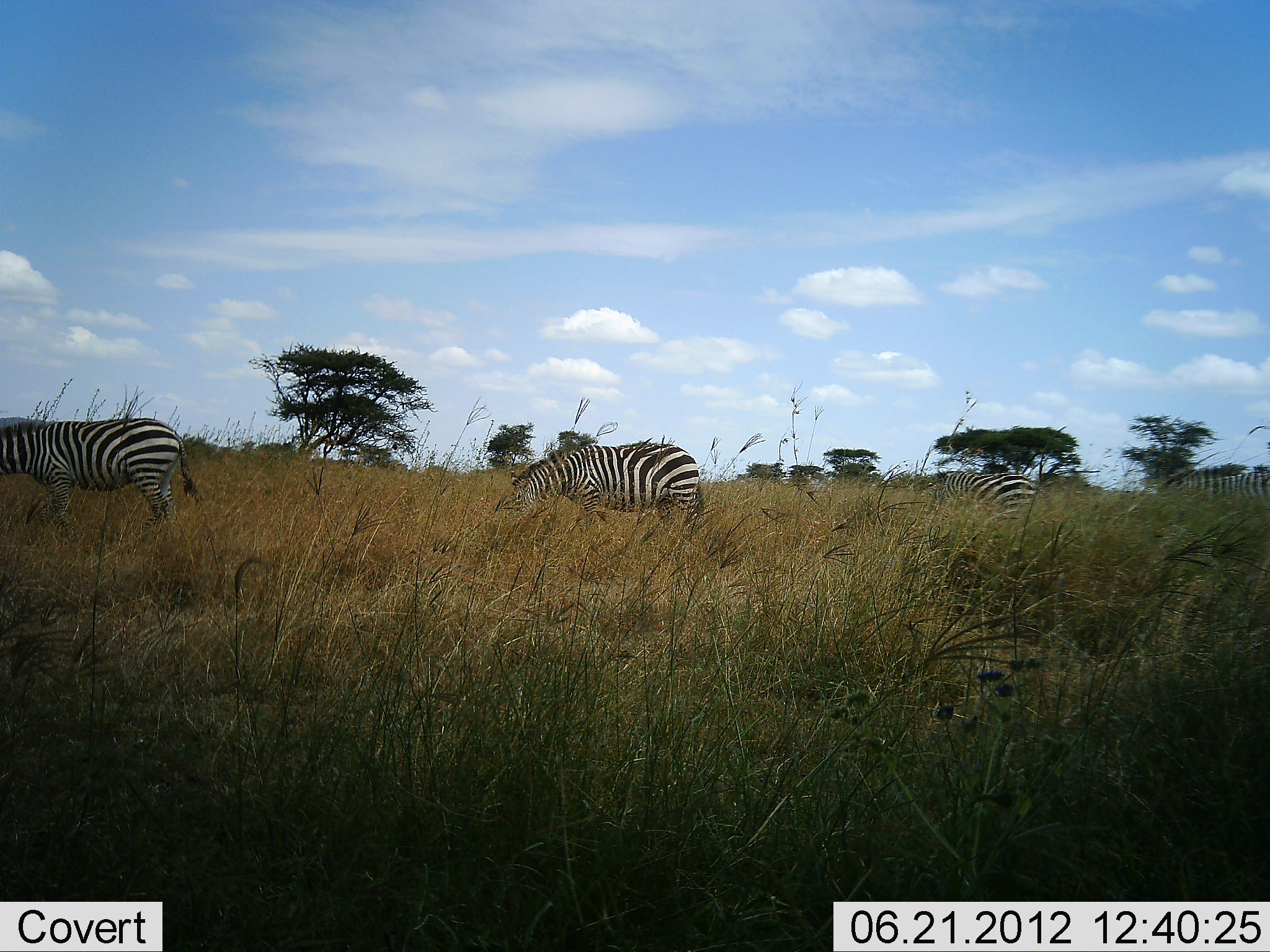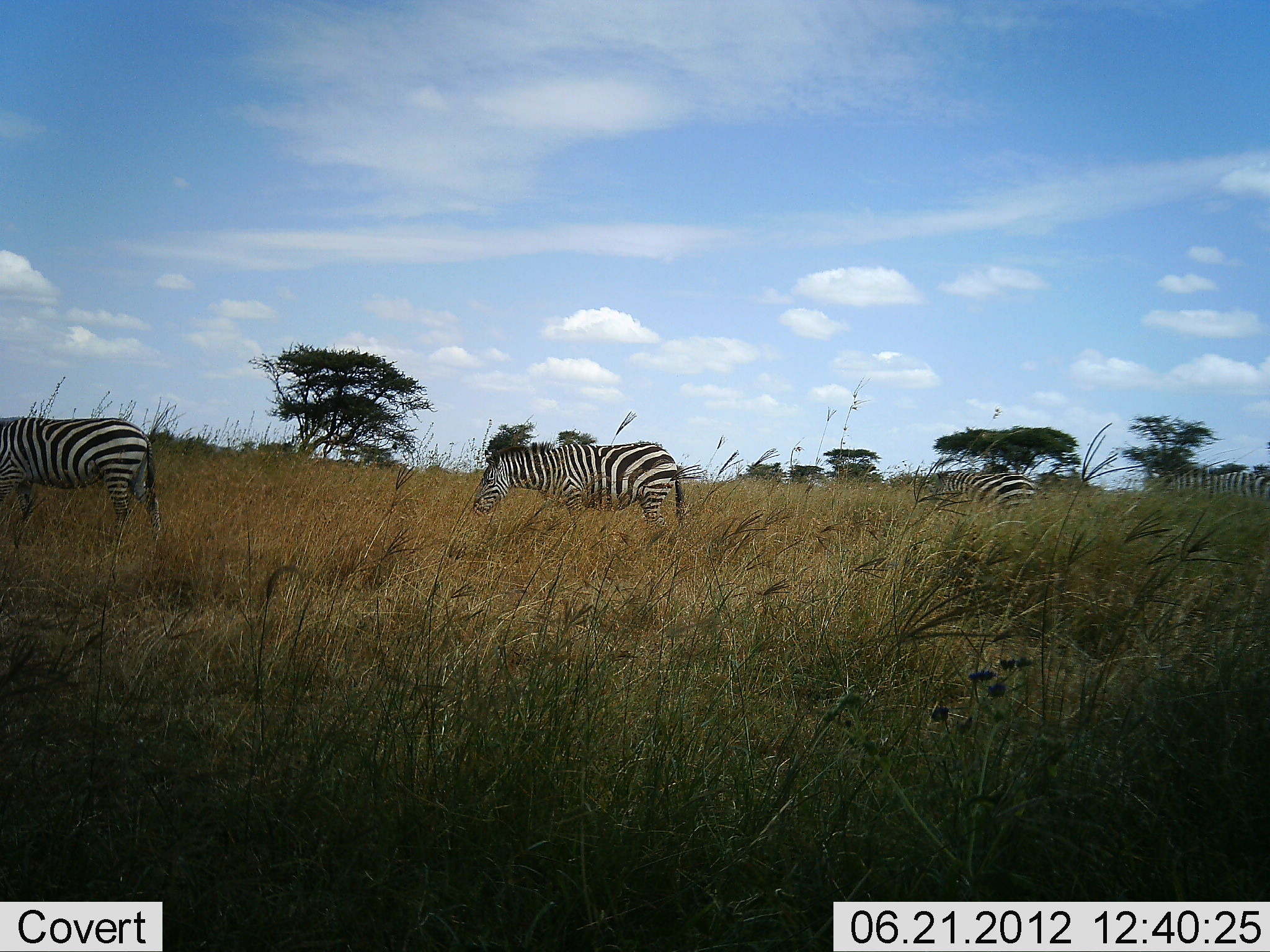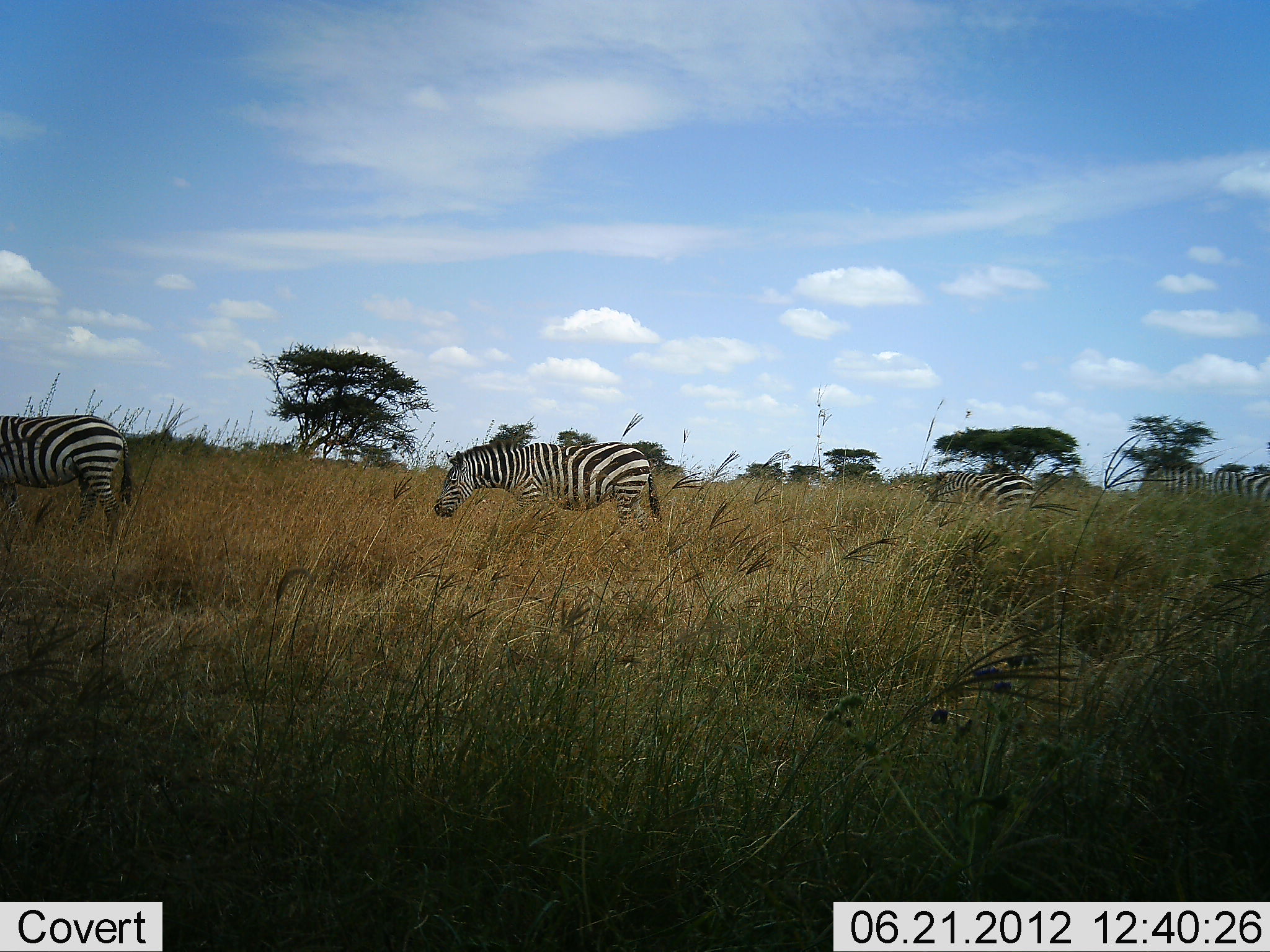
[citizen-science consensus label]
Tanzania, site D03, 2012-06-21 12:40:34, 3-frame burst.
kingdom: Animalia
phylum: Chordata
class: Mammalia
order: Perissodactyla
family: Equidae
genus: Equus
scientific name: Equus quagga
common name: plains zebra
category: zebra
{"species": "zebra (plains zebra) (Equus quagga)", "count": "4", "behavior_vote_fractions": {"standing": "50%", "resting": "0%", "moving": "60%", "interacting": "0%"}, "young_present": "0%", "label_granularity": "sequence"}